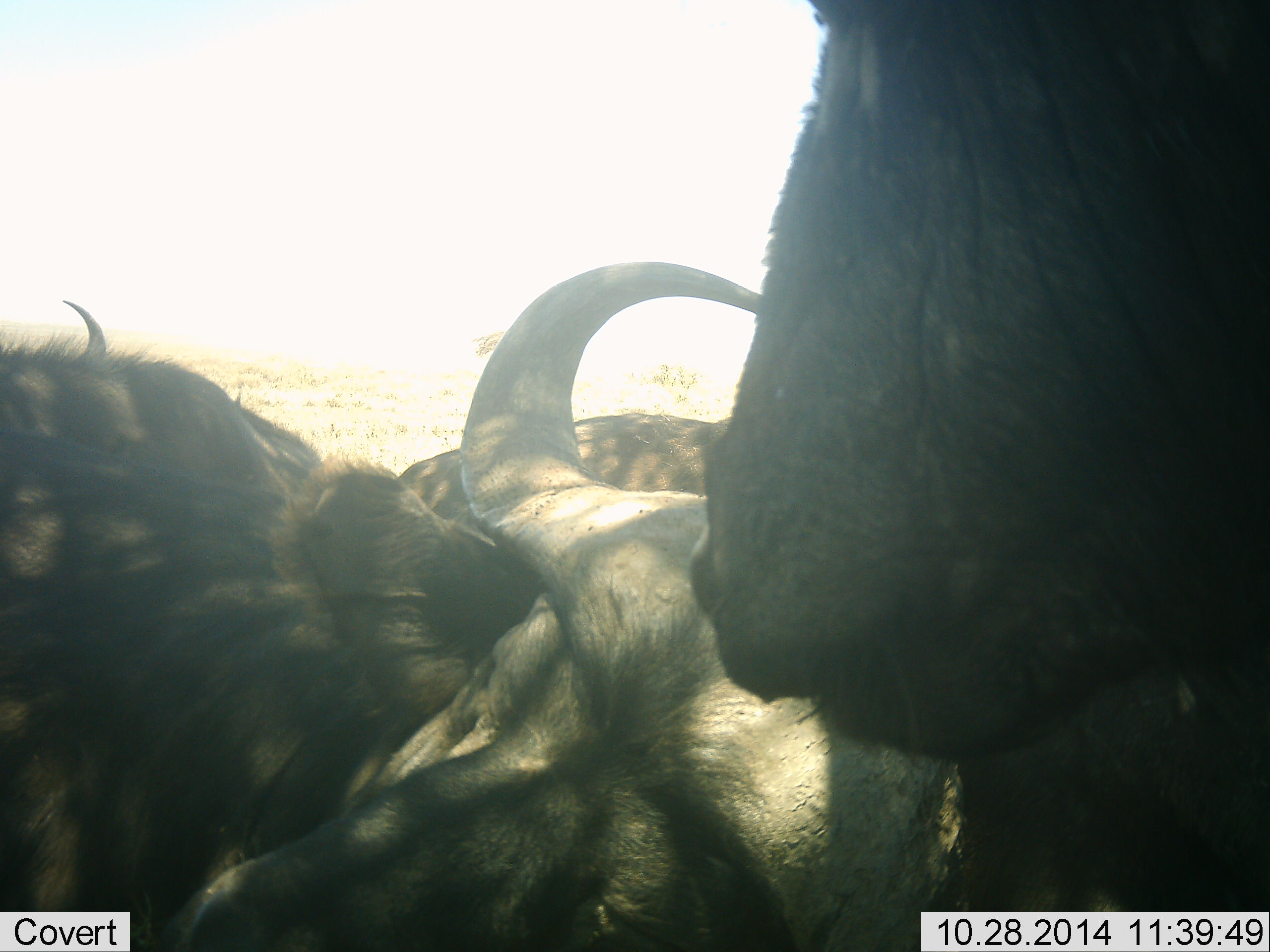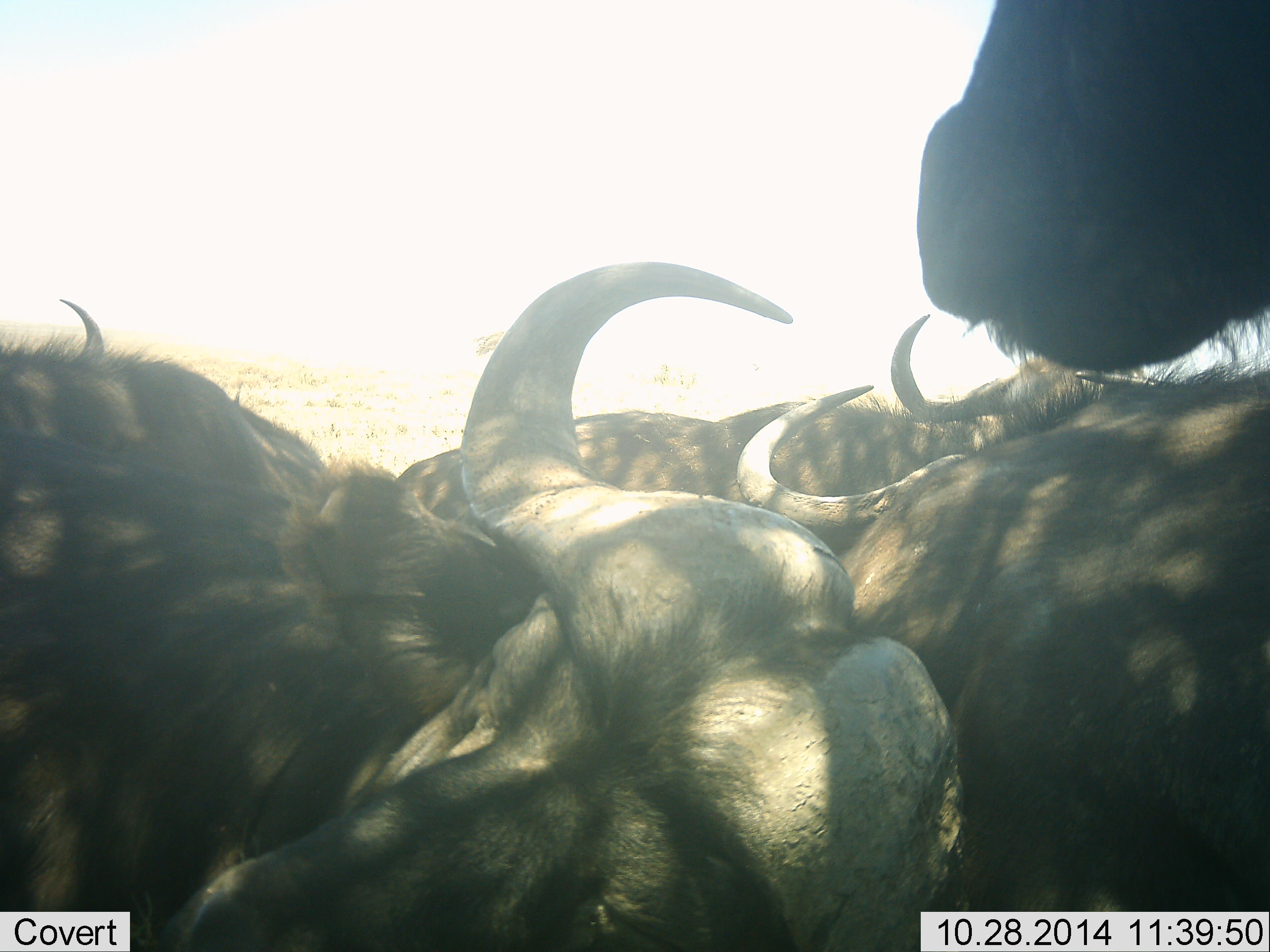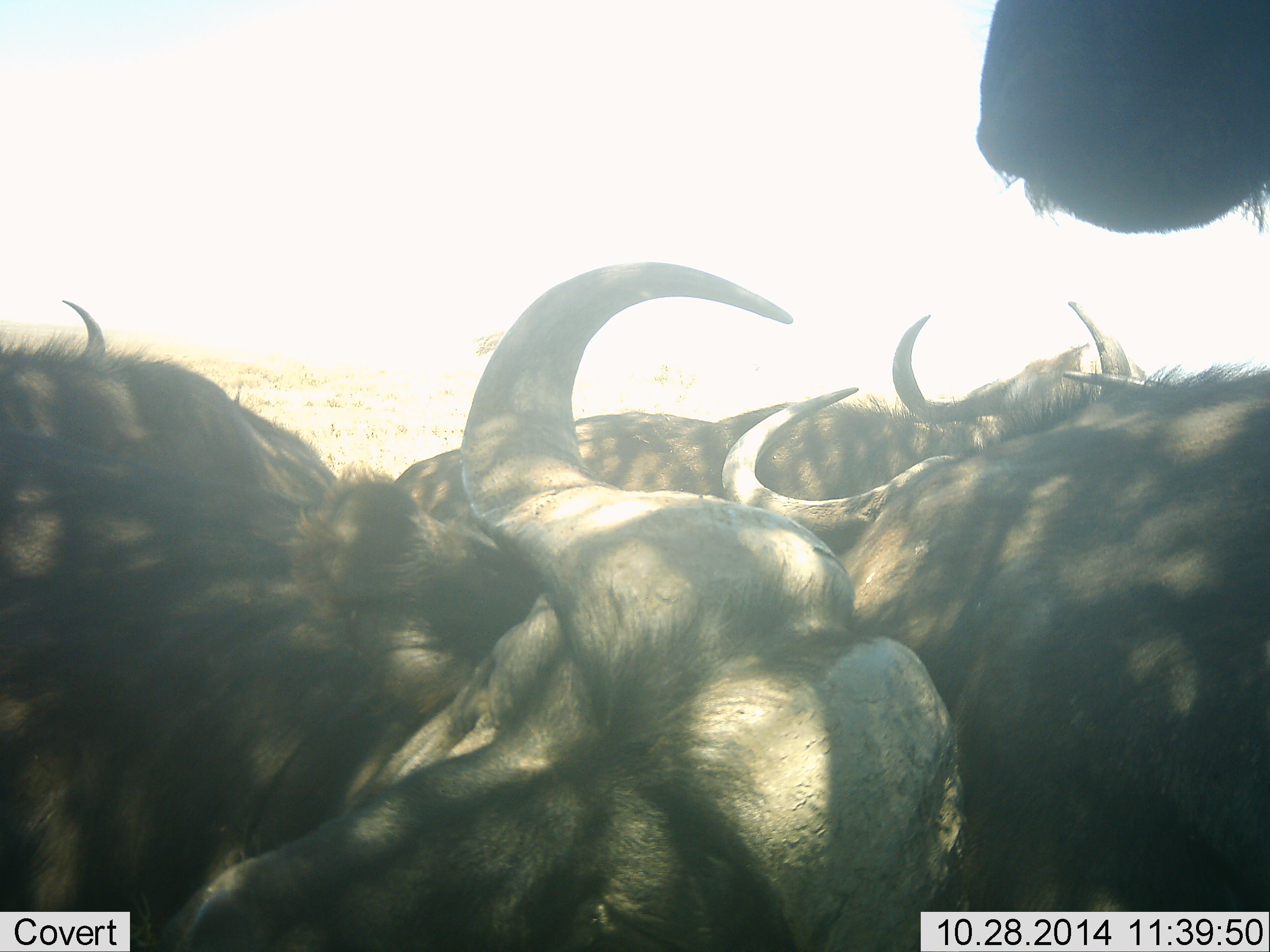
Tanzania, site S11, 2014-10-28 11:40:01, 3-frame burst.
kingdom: Animalia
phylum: Chordata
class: Mammalia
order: Artiodactyla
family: Bovidae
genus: Syncerus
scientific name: Syncerus caffer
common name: cape buffalo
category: buffalo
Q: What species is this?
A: Buffalo (cape buffalo) (Syncerus caffer).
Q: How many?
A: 5.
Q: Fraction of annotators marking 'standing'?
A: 40%.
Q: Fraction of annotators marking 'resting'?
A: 70%.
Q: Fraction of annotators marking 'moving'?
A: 30%.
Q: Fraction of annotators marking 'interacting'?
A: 20%.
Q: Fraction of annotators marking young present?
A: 0%.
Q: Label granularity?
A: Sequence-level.